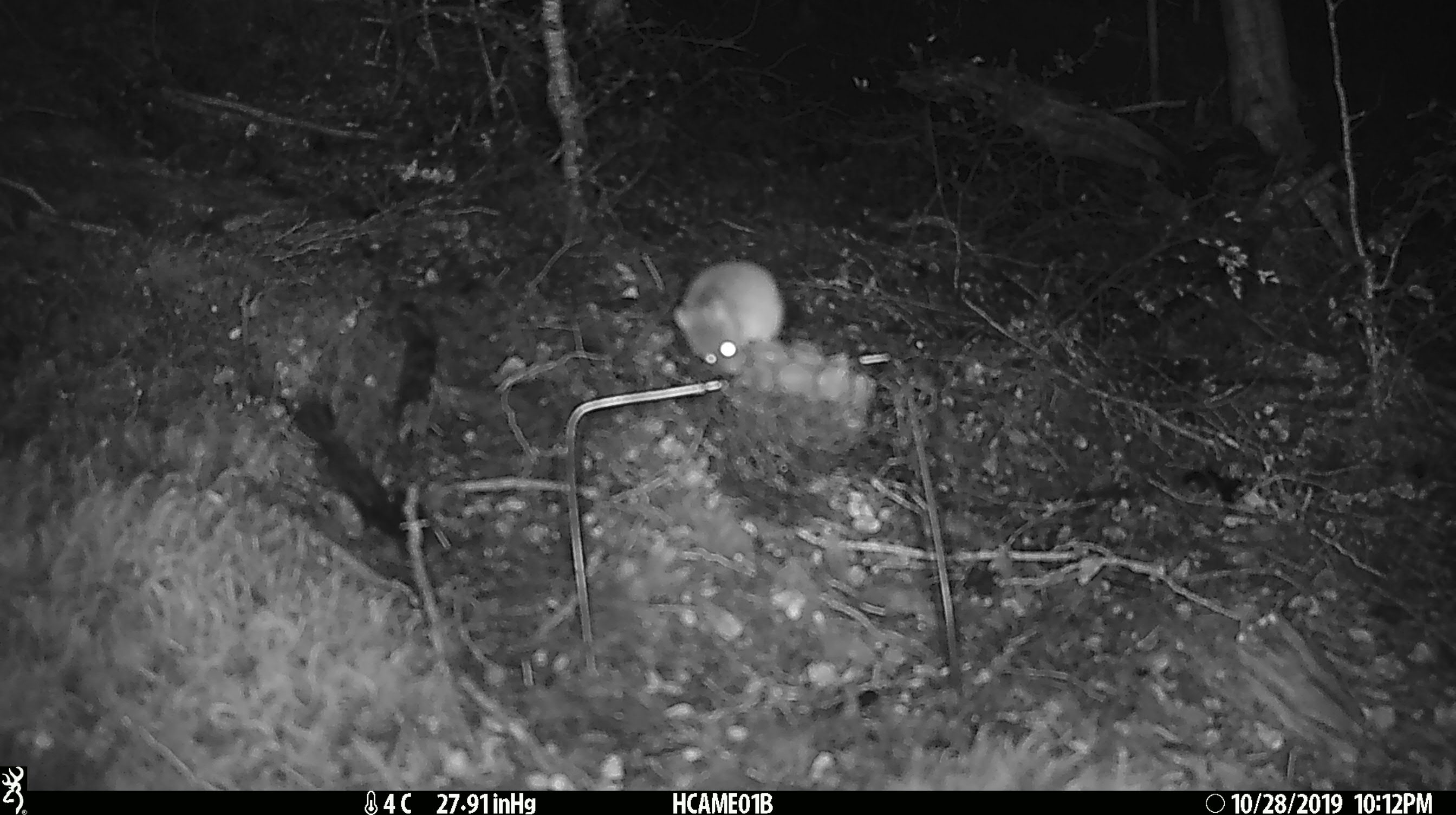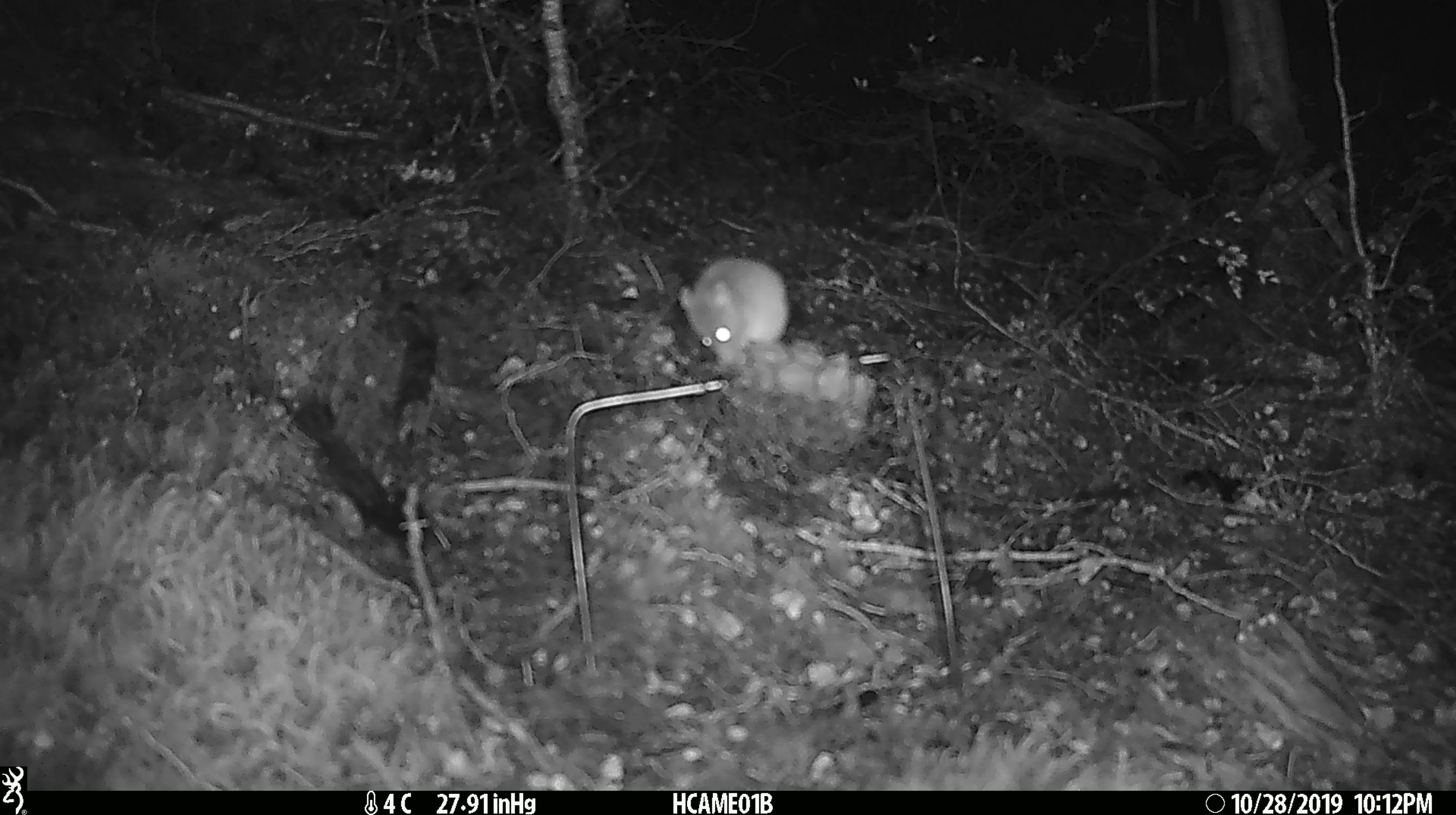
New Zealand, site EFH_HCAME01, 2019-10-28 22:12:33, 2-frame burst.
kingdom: Animalia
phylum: Chordata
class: Mammalia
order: Rodentia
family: Muridae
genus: Mus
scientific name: Mus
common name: mouse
Mouse (Mus).